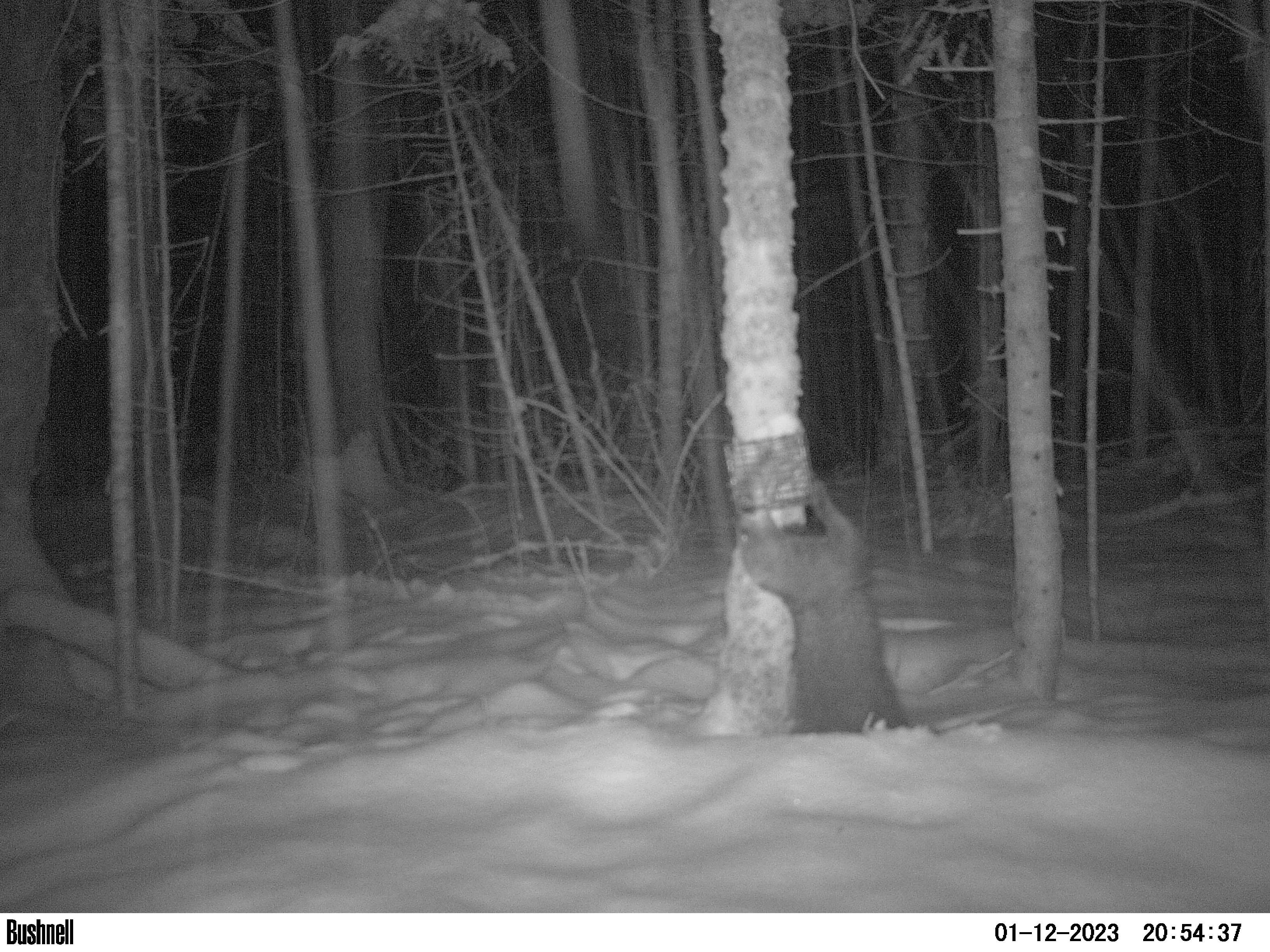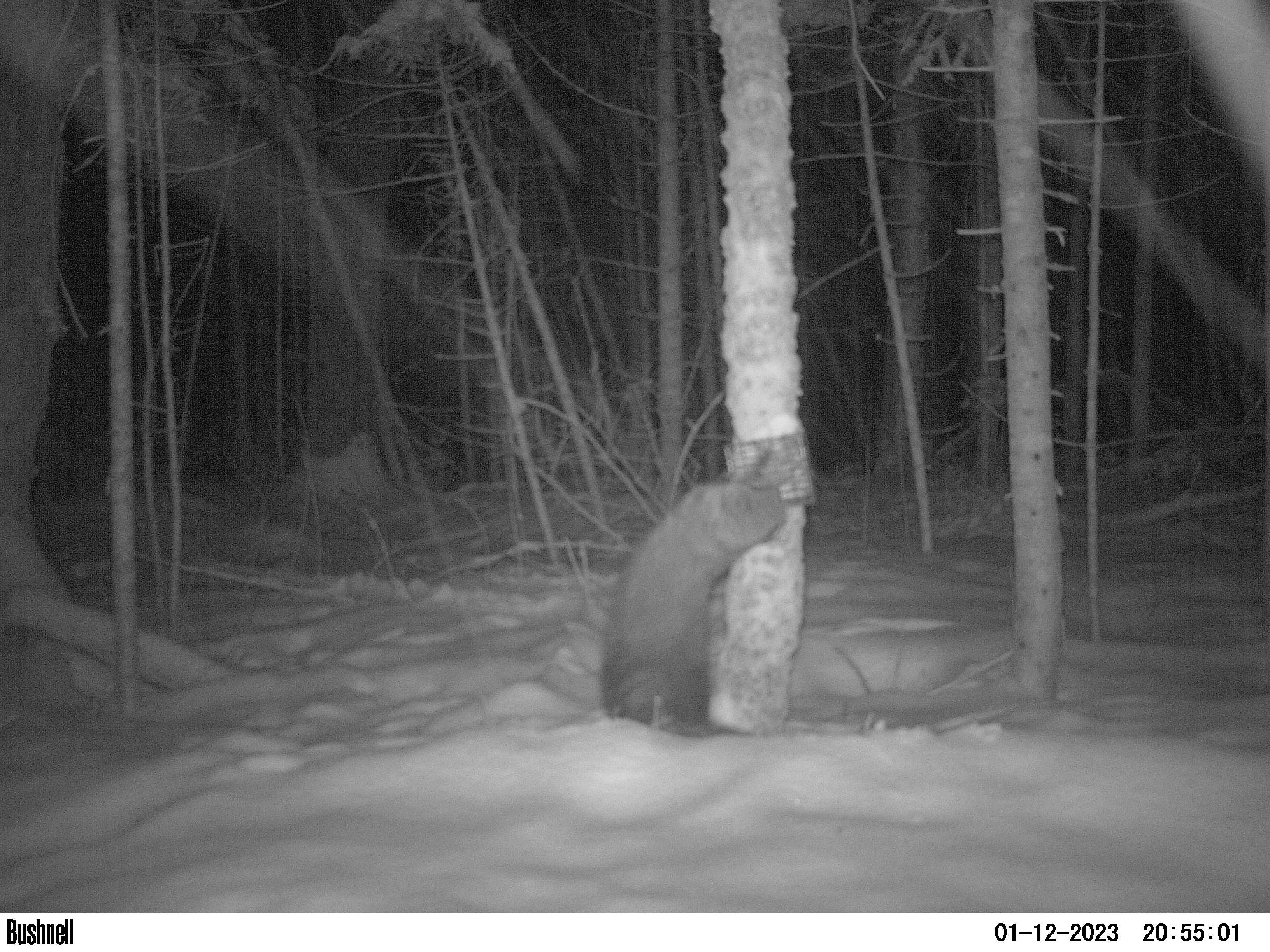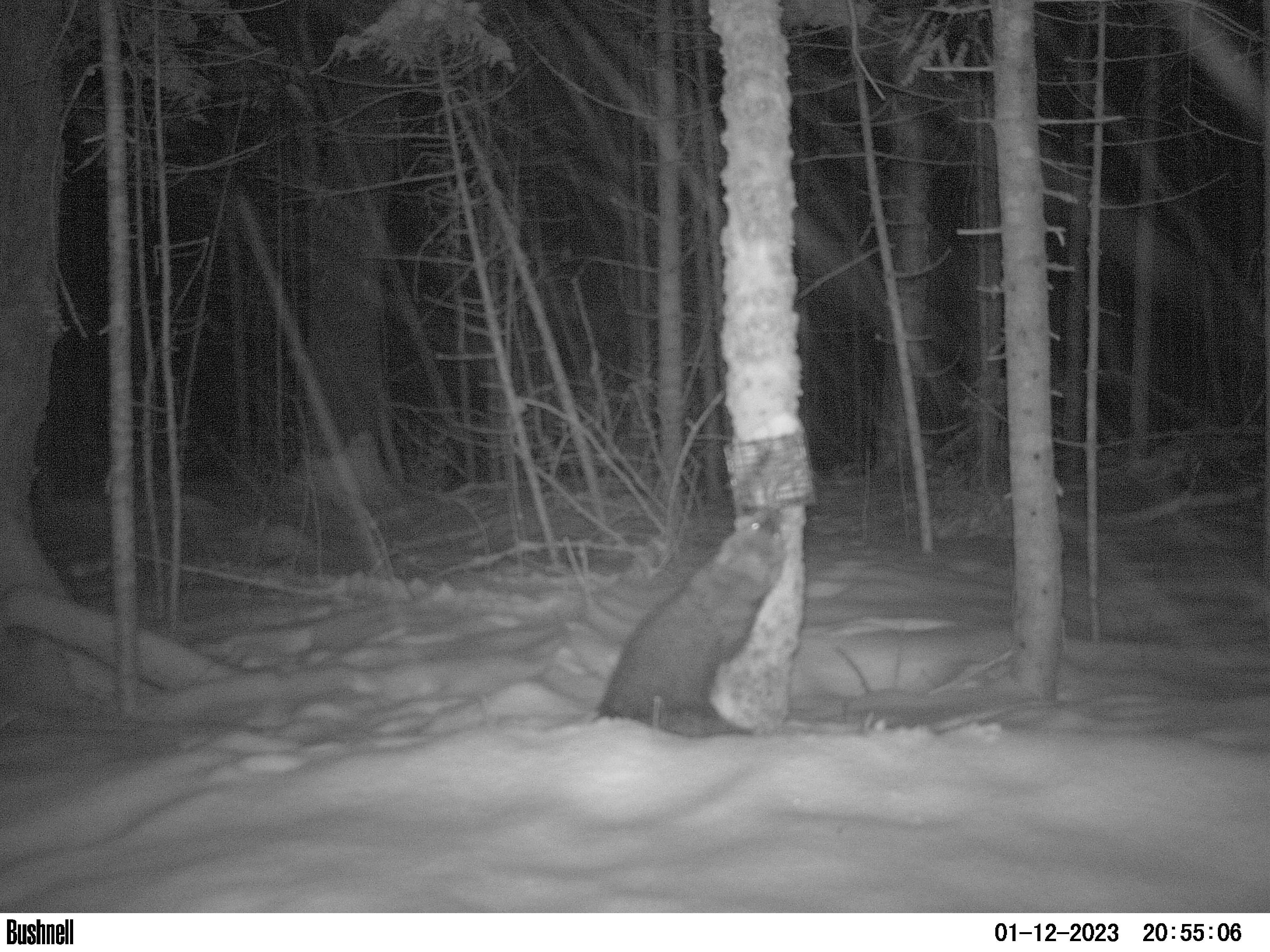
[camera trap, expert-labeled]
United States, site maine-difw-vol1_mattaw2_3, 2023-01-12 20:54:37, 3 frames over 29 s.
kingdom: Animalia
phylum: Chordata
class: Mammalia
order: Carnivora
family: Mustelidae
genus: Pekania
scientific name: Pekania pennanti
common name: fisher